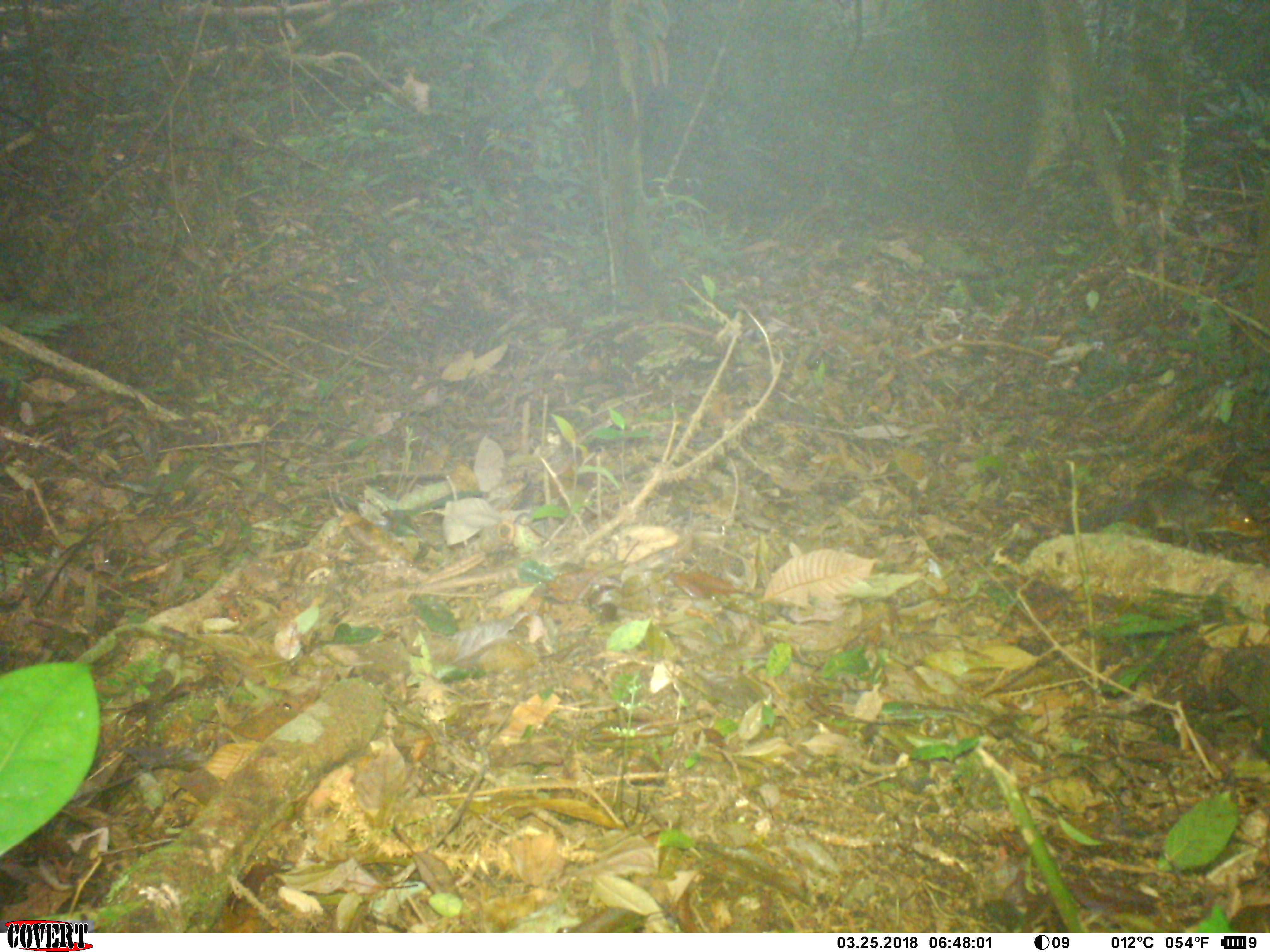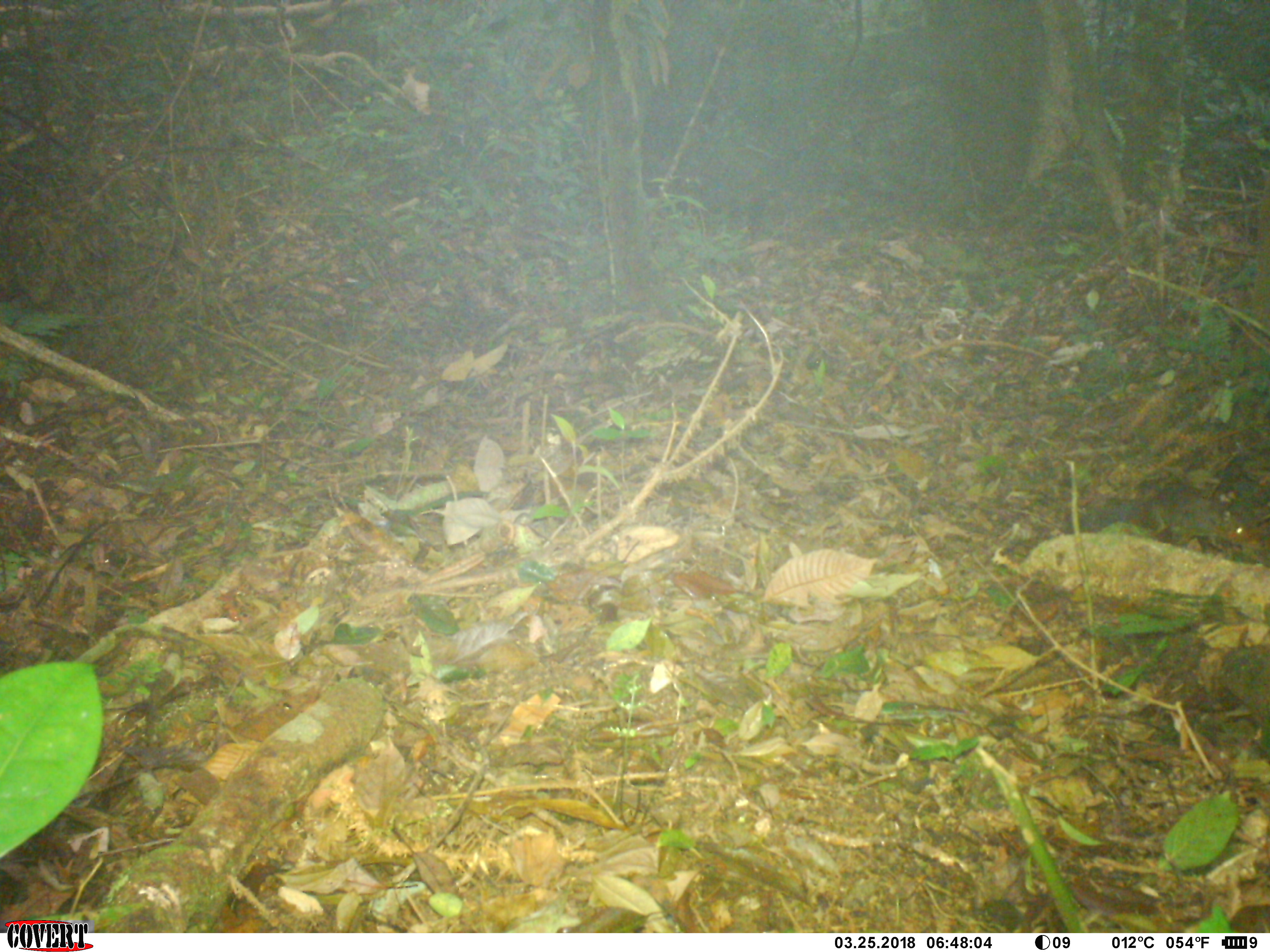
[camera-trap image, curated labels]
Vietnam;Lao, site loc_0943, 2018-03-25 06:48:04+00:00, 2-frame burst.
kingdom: Animalia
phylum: Chordata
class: Mammalia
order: Rodentia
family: Sciuridae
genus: Dremomys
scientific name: Dremomys rufigenis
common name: red-cheeked squirrel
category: red cheeked squirrel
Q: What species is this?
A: Red cheeked squirrel (red-cheeked squirrel) (Dremomys rufigenis).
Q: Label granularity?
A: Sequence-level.